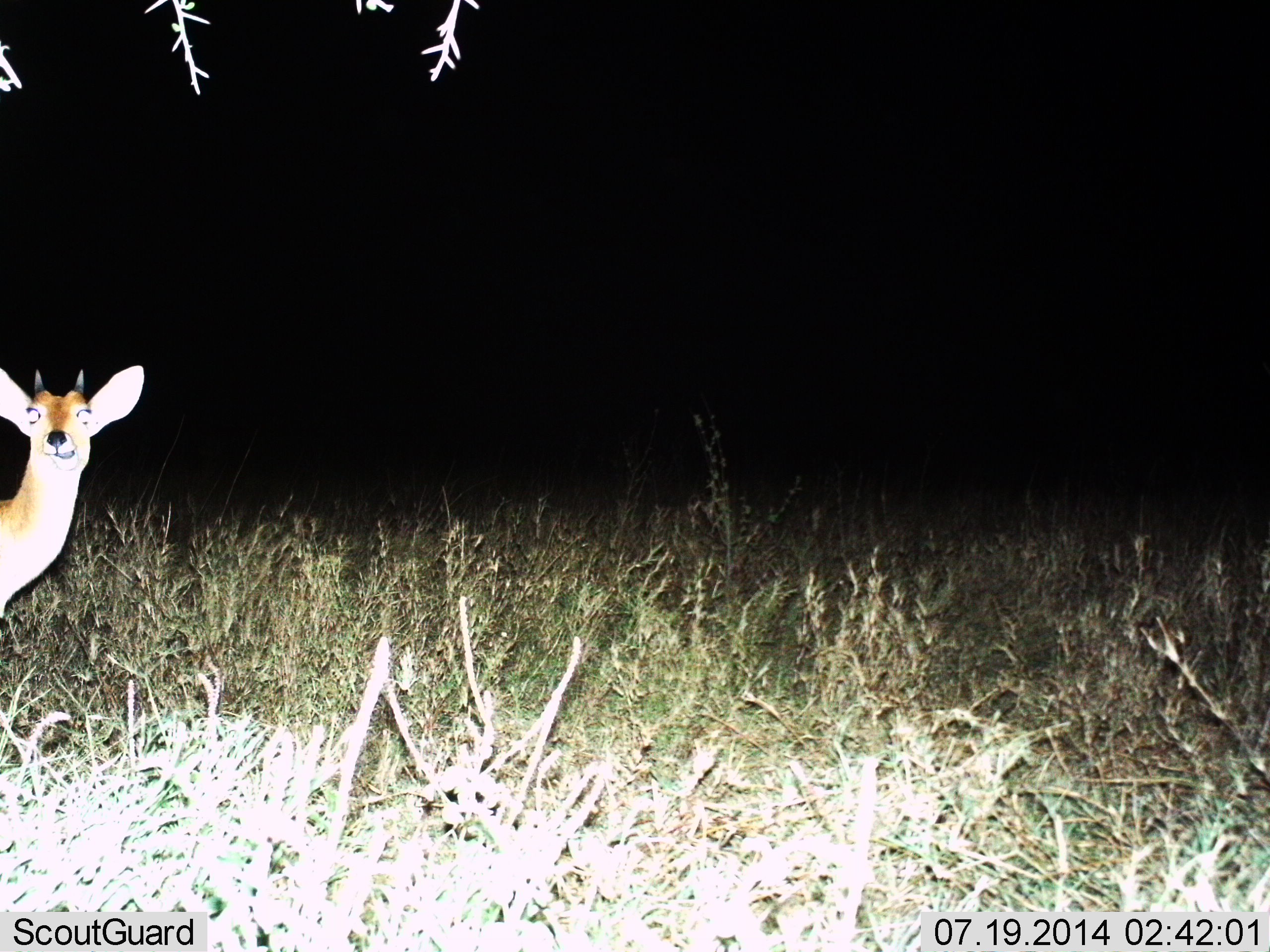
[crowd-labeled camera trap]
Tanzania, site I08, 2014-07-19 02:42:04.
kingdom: Animalia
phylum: Chordata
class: Mammalia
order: Artiodactyla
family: Bovidae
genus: Redunca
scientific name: Redunca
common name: reedbuck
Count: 1.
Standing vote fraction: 100%.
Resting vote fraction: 0%.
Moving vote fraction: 0%.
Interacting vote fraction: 0%.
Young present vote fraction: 0%.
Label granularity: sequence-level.